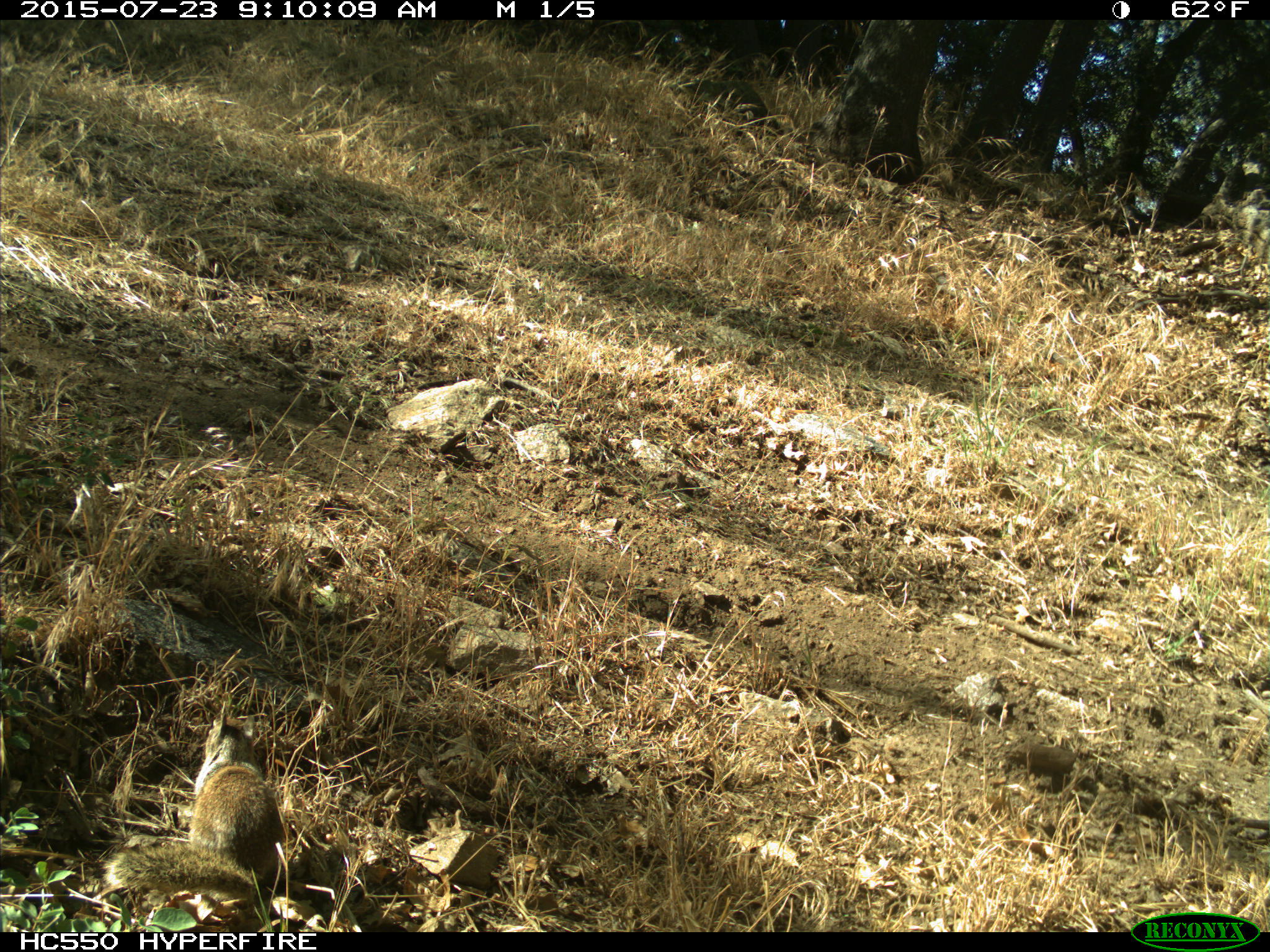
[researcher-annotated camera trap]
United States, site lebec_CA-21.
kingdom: Animalia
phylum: Chordata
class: Mammalia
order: Rodentia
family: Sciuridae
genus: Otospermophilus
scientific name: Otospermophilus beecheyi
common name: california ground squirrel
Otospermophilus beecheyi (california ground squirrel).